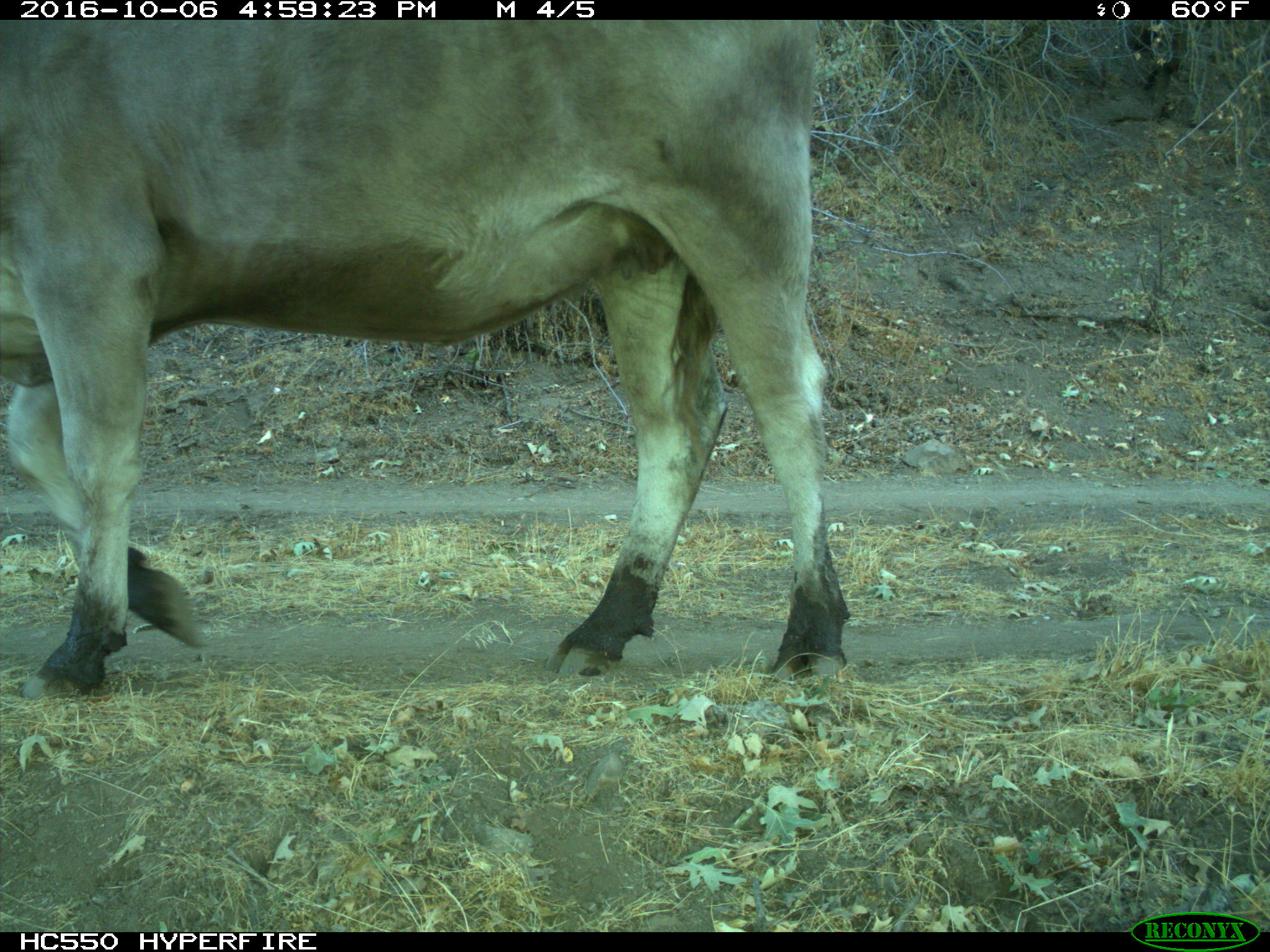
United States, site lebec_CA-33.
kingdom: Animalia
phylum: Chordata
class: Mammalia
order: Artiodactyla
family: Bovidae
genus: Bos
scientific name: Bos taurus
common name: domestic cow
Bos taurus (domestic cow).